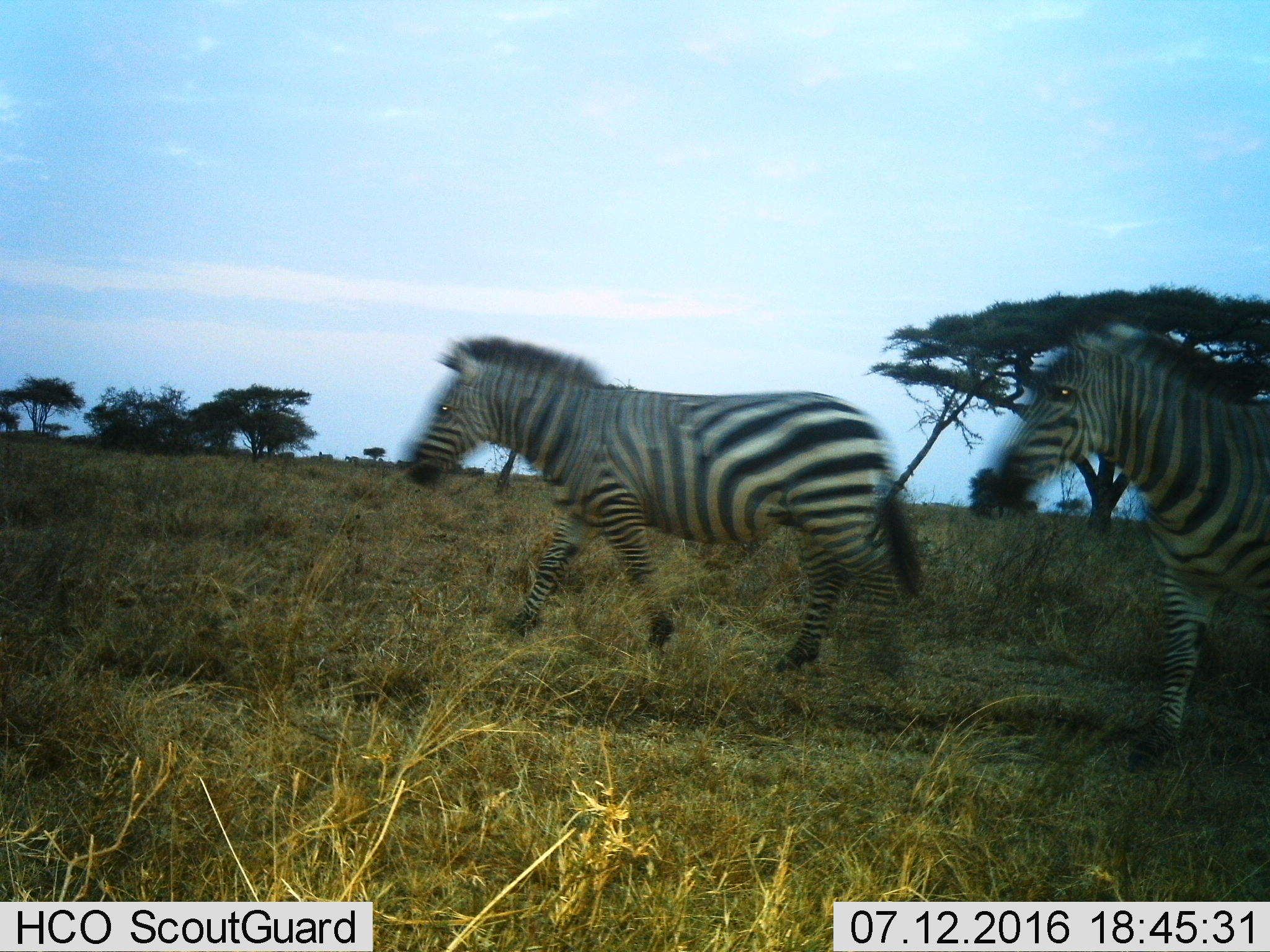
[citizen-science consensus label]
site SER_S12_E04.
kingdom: Animalia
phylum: Chordata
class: Mammalia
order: Perissodactyla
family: Equidae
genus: Equus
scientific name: Equus quagga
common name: plains zebra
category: zebraplains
Zebraplains (plains zebra) (Equus quagga), count 2. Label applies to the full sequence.